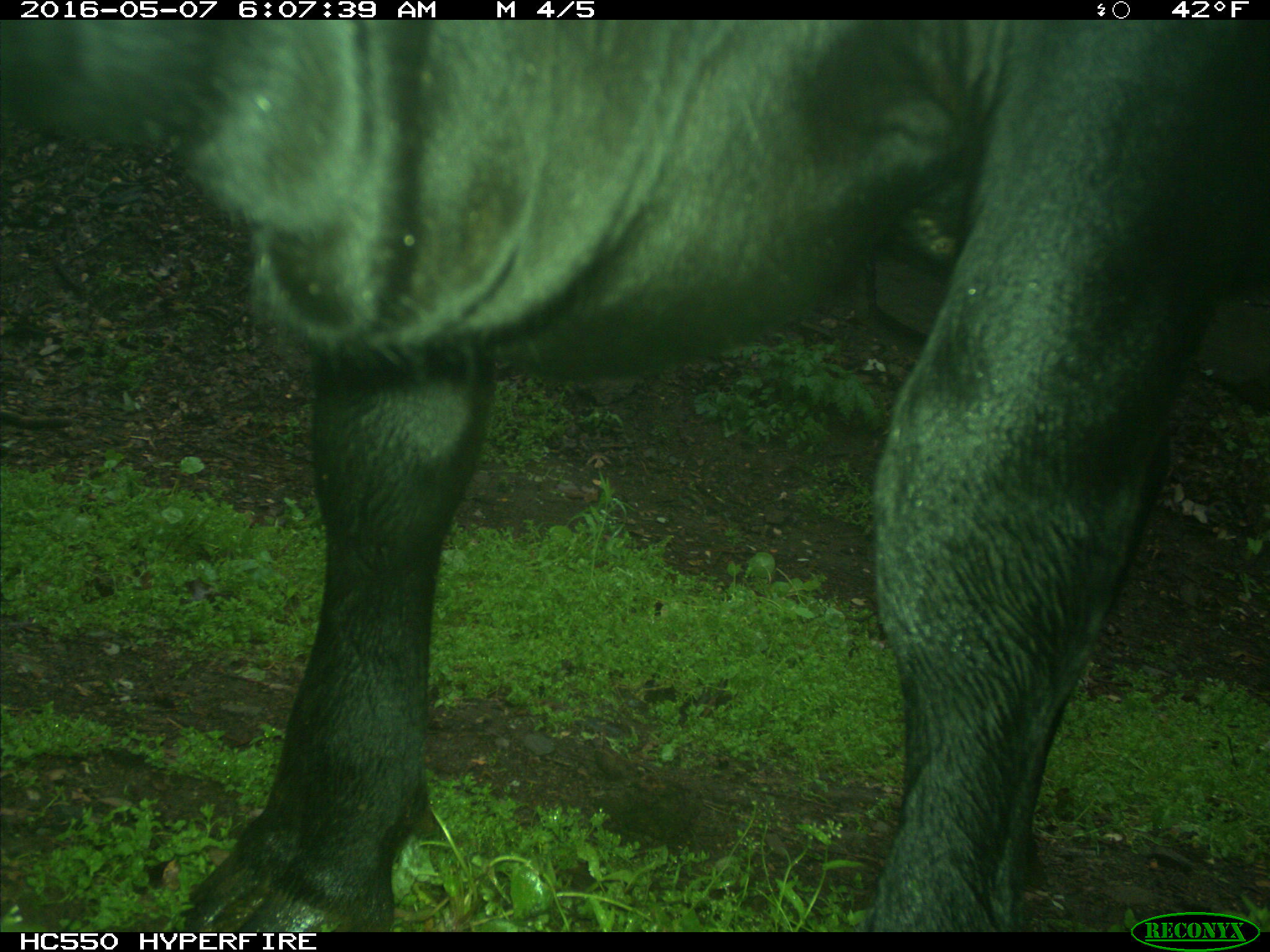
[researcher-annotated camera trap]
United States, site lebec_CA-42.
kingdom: Animalia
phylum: Chordata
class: Mammalia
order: Artiodactyla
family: Bovidae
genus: Bos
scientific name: Bos taurus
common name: domestic cow